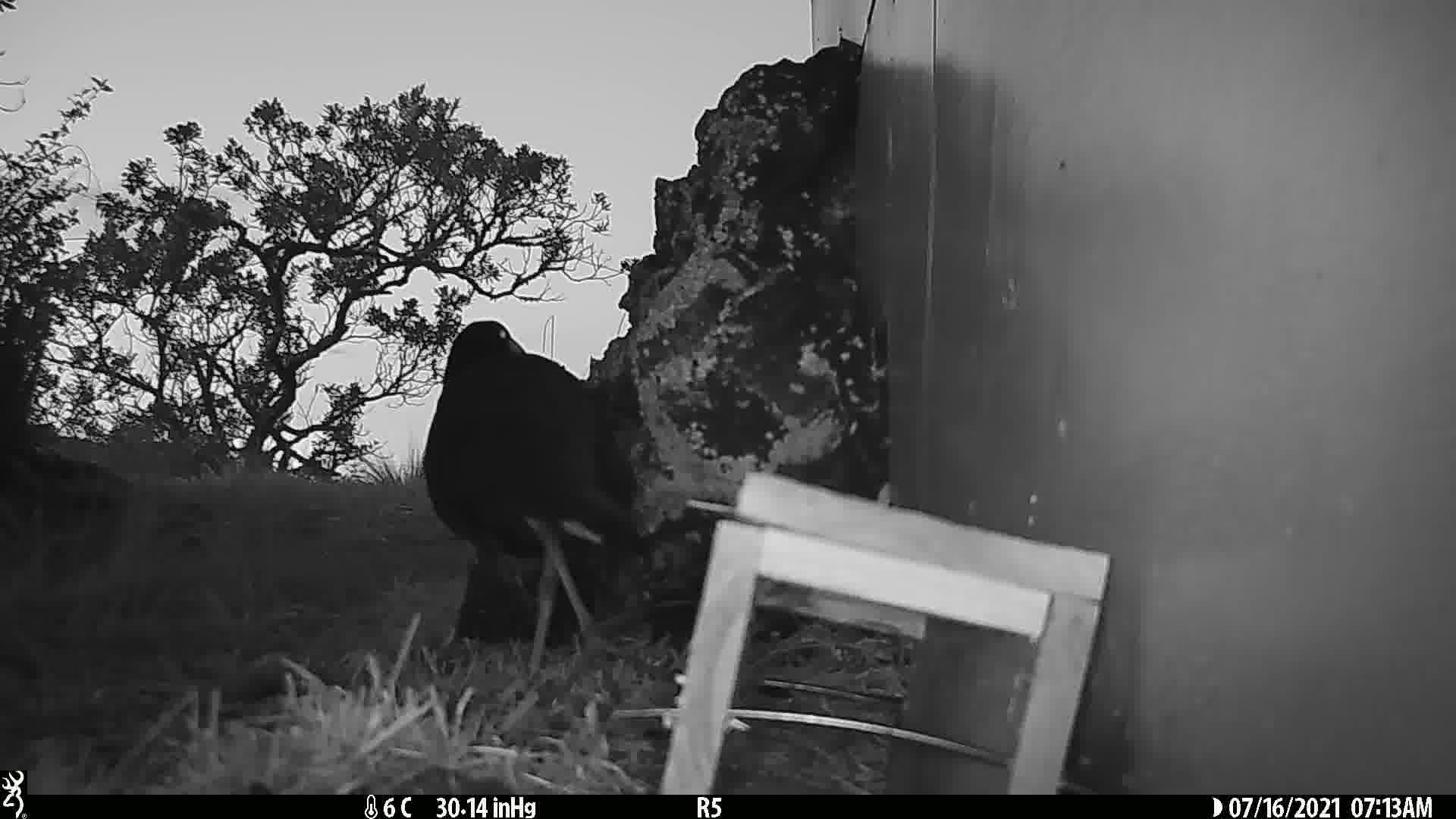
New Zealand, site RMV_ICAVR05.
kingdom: Animalia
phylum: Chordata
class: Aves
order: Gruiformes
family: Rallidae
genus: Porphyrio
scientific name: Porphyrio melanotus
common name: australasian swamphen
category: pukeko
Pukeko (australasian swamphen) (Porphyrio melanotus).